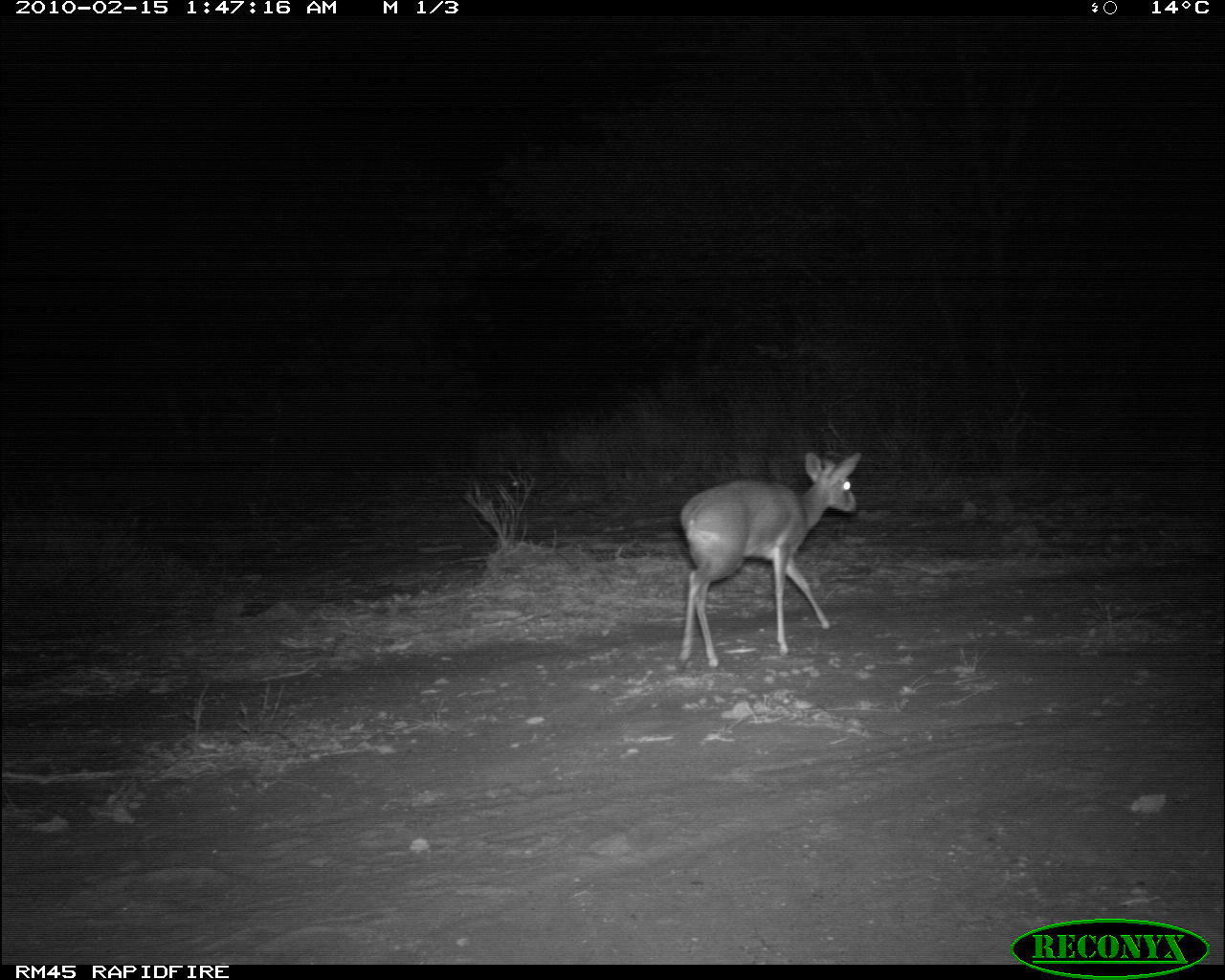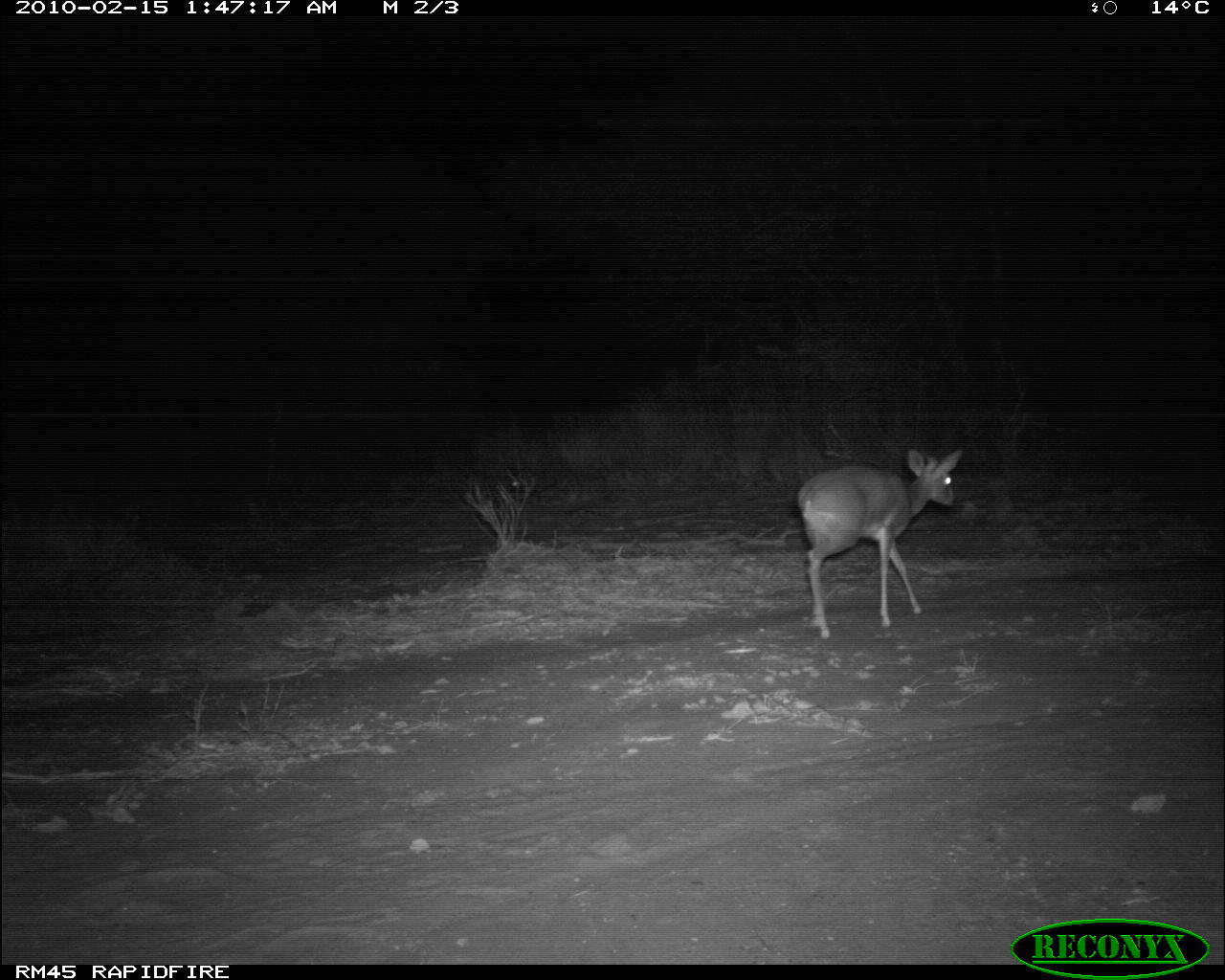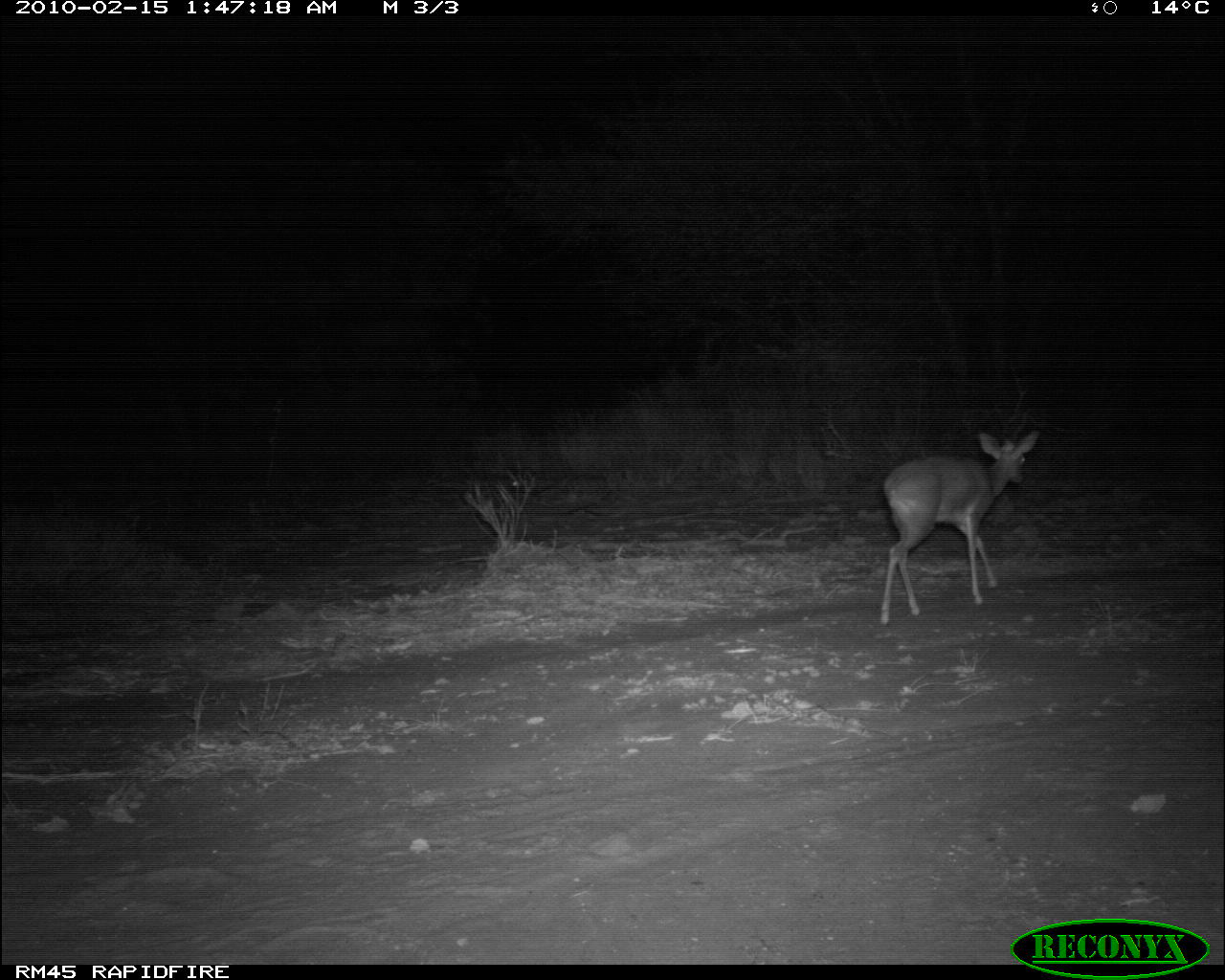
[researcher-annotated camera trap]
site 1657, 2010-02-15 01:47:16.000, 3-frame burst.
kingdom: Animalia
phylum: Chordata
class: Mammalia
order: Artiodactyla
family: Bovidae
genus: Madoqua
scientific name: Madoqua guentheri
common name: günther's dik-dik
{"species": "Madoqua guentheri (günther's dik-dik)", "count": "1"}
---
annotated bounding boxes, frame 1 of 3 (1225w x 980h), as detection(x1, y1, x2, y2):
madoqua guentheri: detection(676, 450, 862, 668)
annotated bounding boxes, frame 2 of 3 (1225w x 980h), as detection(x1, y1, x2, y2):
madoqua guentheri: detection(796, 447, 963, 640)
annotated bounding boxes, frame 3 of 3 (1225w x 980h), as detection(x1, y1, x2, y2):
madoqua guentheri: detection(878, 427, 1040, 626)